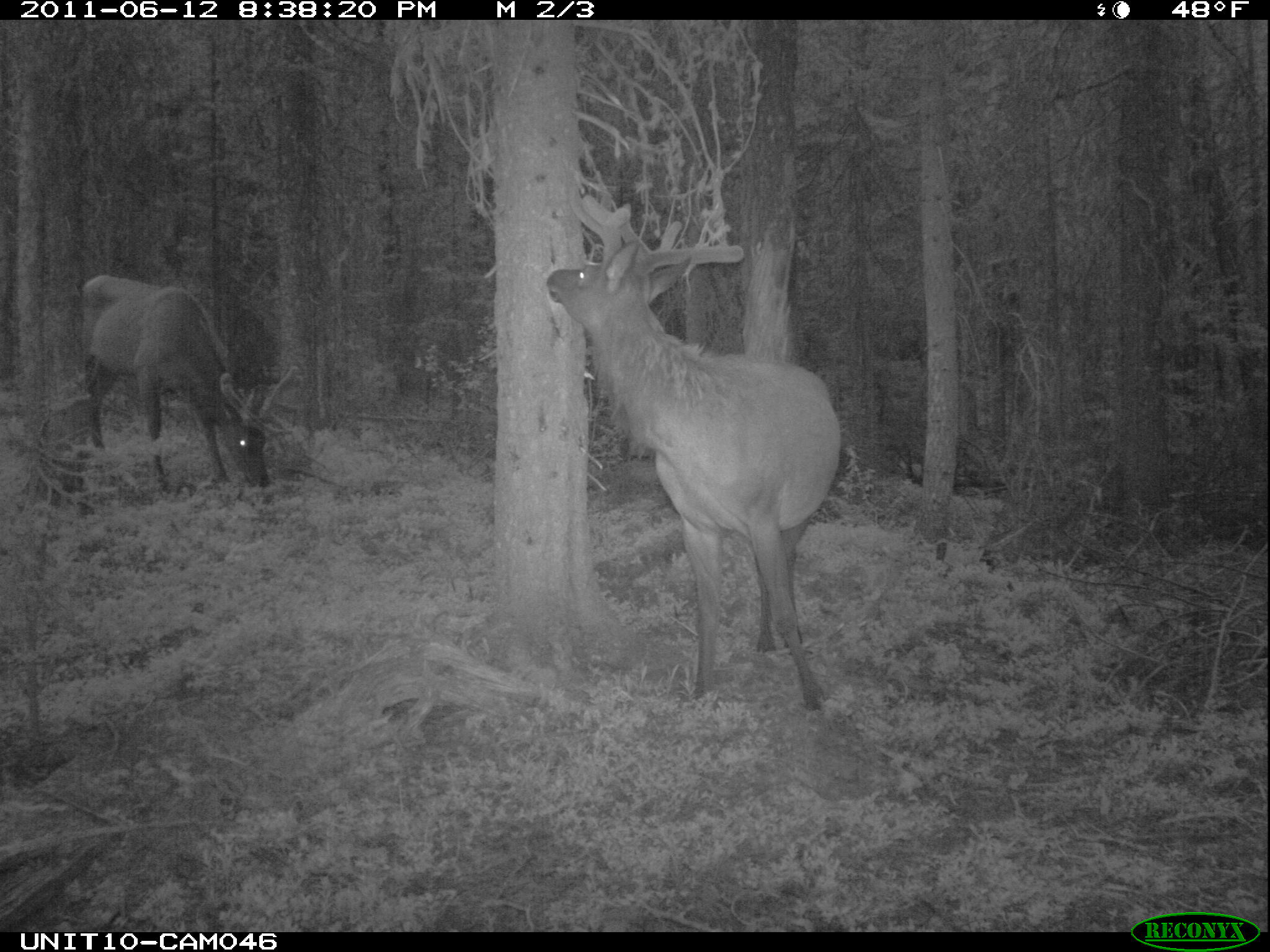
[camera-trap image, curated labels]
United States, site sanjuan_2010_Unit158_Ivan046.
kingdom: Animalia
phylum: Chordata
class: Mammalia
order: Artiodactyla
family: Cervidae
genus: Cervus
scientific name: Cervus elaphus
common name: red deer